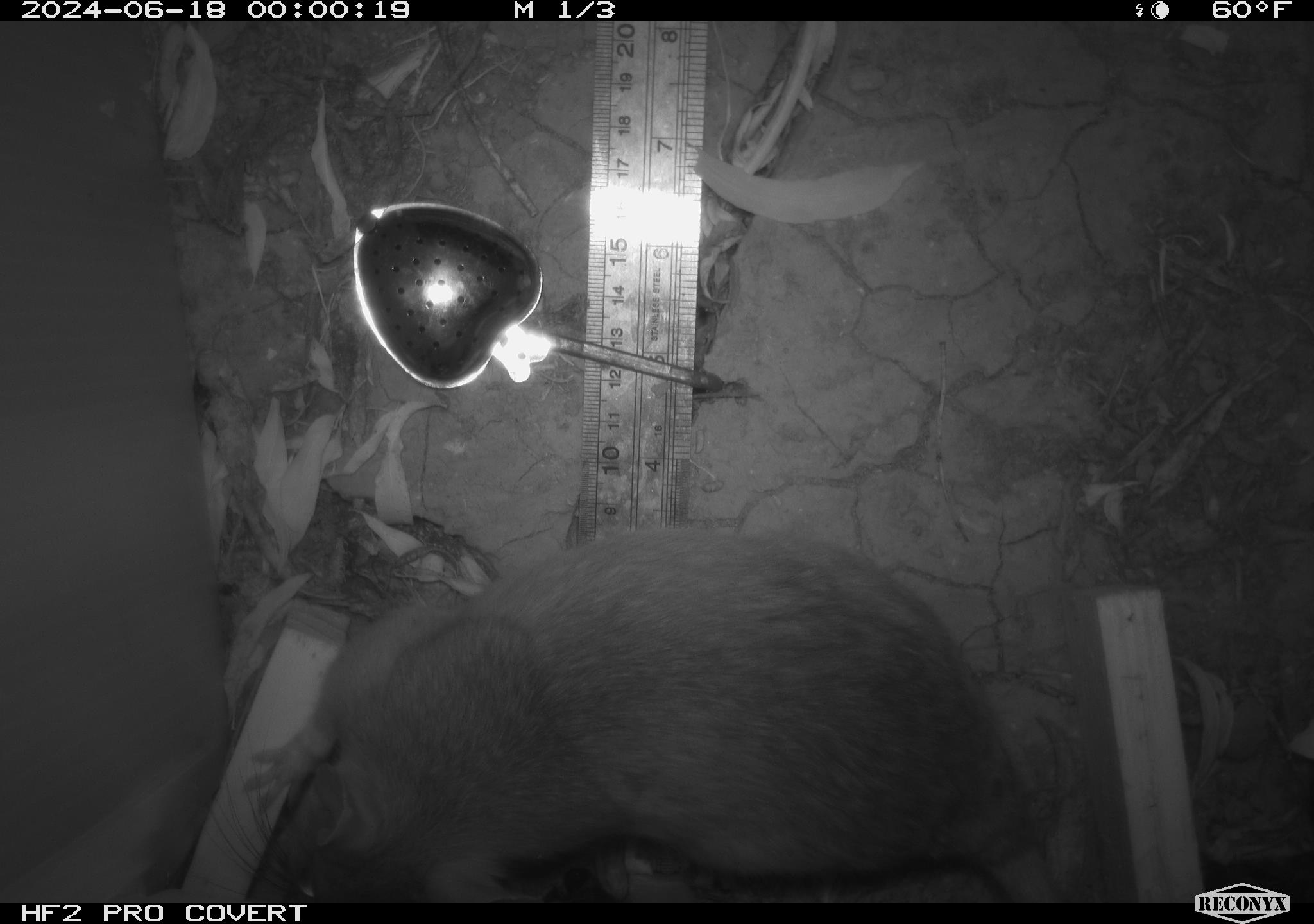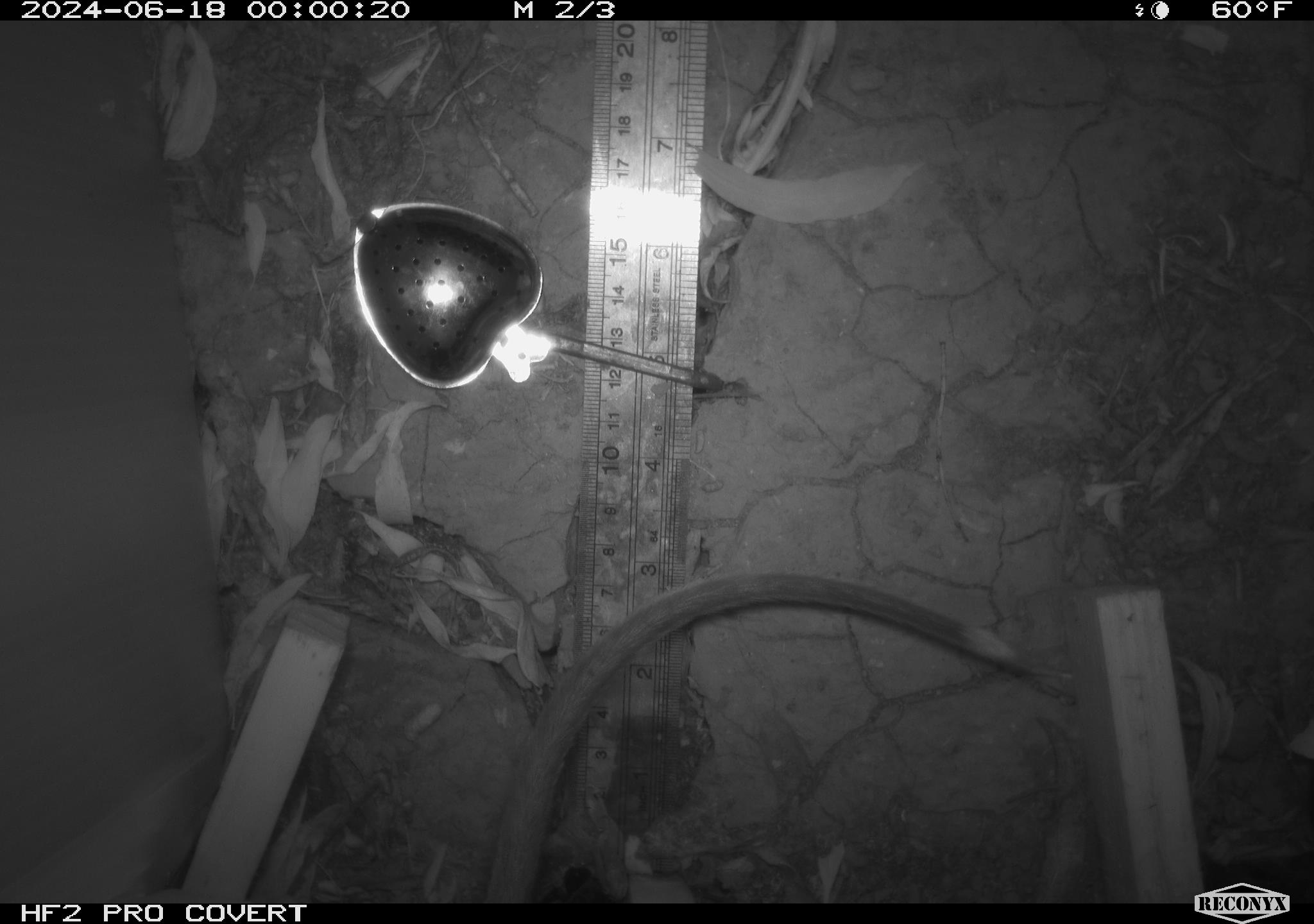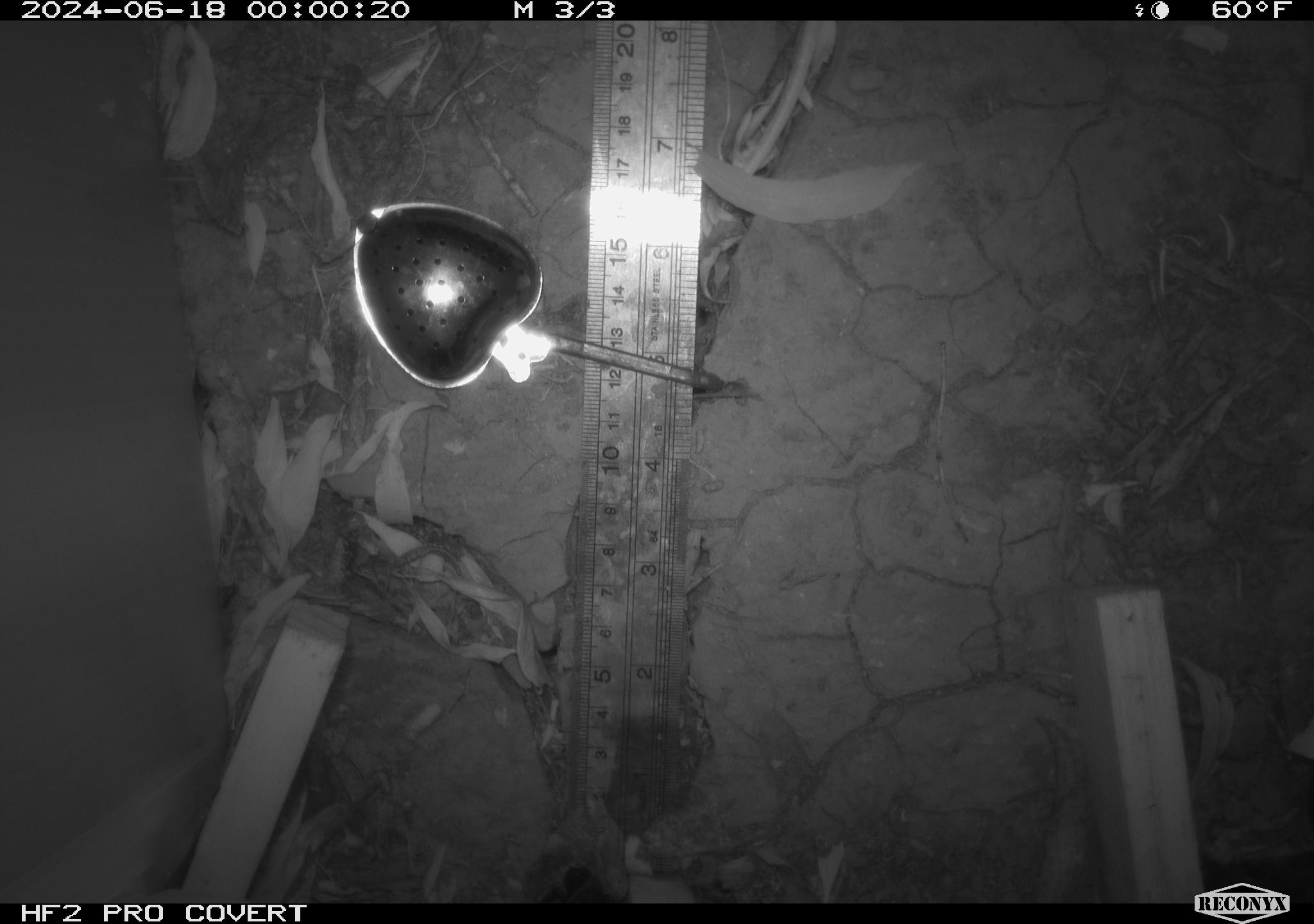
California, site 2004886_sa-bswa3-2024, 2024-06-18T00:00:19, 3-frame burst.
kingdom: Animalia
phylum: Chordata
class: Mammalia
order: Rodentia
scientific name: Rodentia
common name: woodrat or rat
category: woodrat or rat species